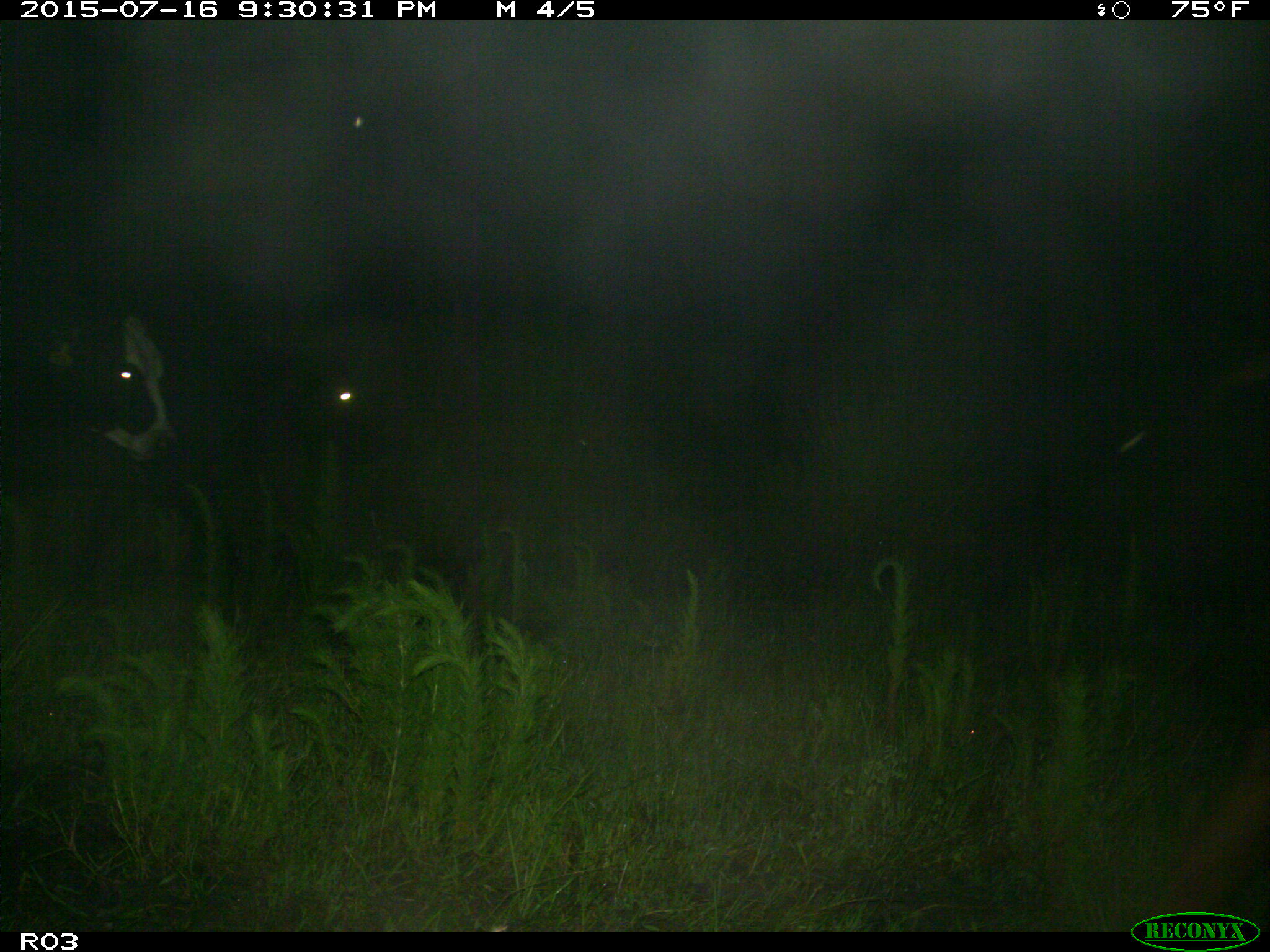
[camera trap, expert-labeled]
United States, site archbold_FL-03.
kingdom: Animalia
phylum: Chordata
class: Mammalia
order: Artiodactyla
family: Bovidae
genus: Bos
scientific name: Bos taurus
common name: domestic cow